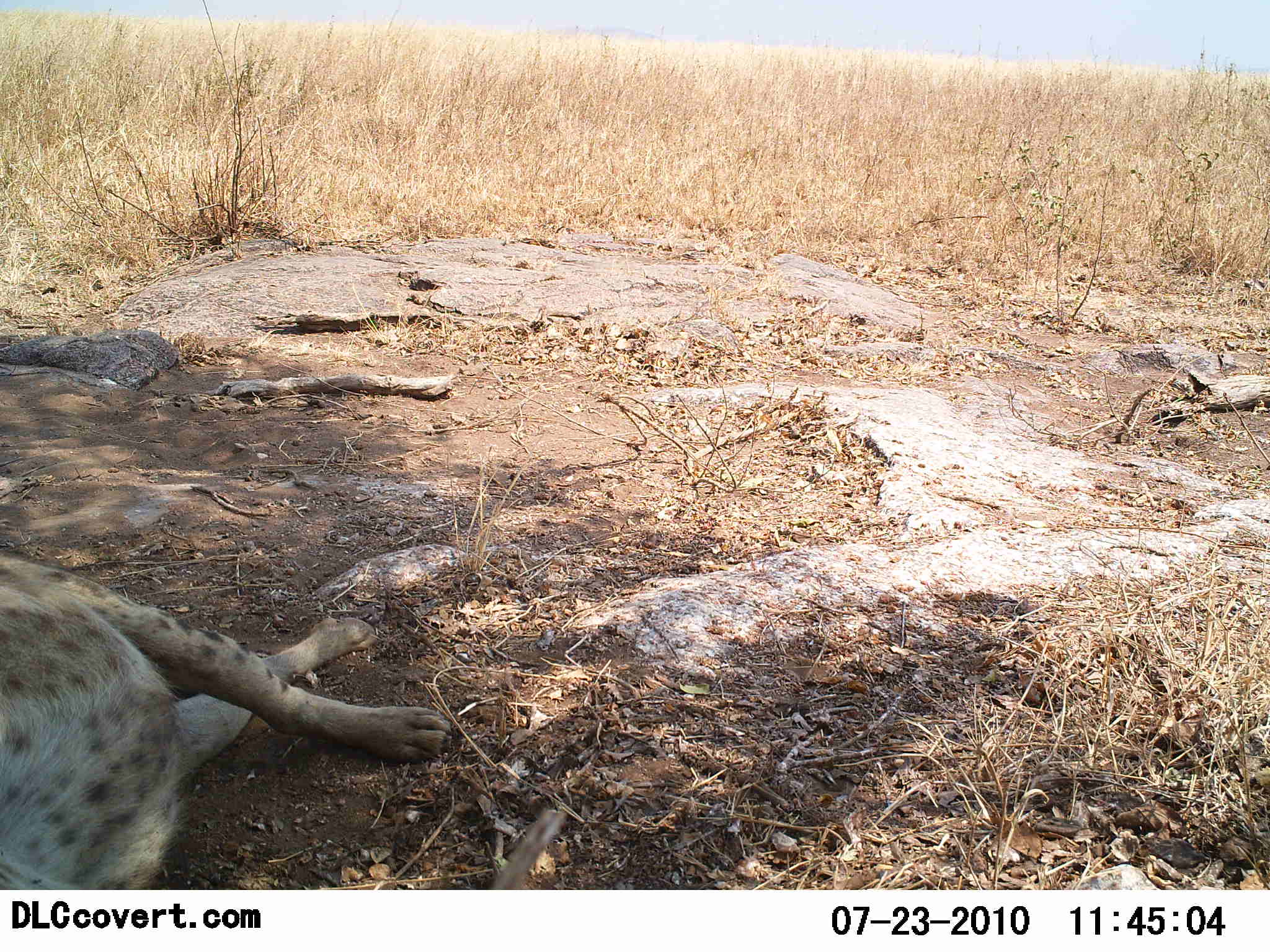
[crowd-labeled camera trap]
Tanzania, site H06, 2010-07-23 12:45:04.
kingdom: Animalia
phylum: Chordata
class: Mammalia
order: Carnivora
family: Hyaenidae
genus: Crocuta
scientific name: Crocuta crocuta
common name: spotted hyena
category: hyenaspotted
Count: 1.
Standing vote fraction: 0%.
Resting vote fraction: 100%.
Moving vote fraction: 0%.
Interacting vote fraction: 0%.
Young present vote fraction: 0%.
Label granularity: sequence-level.